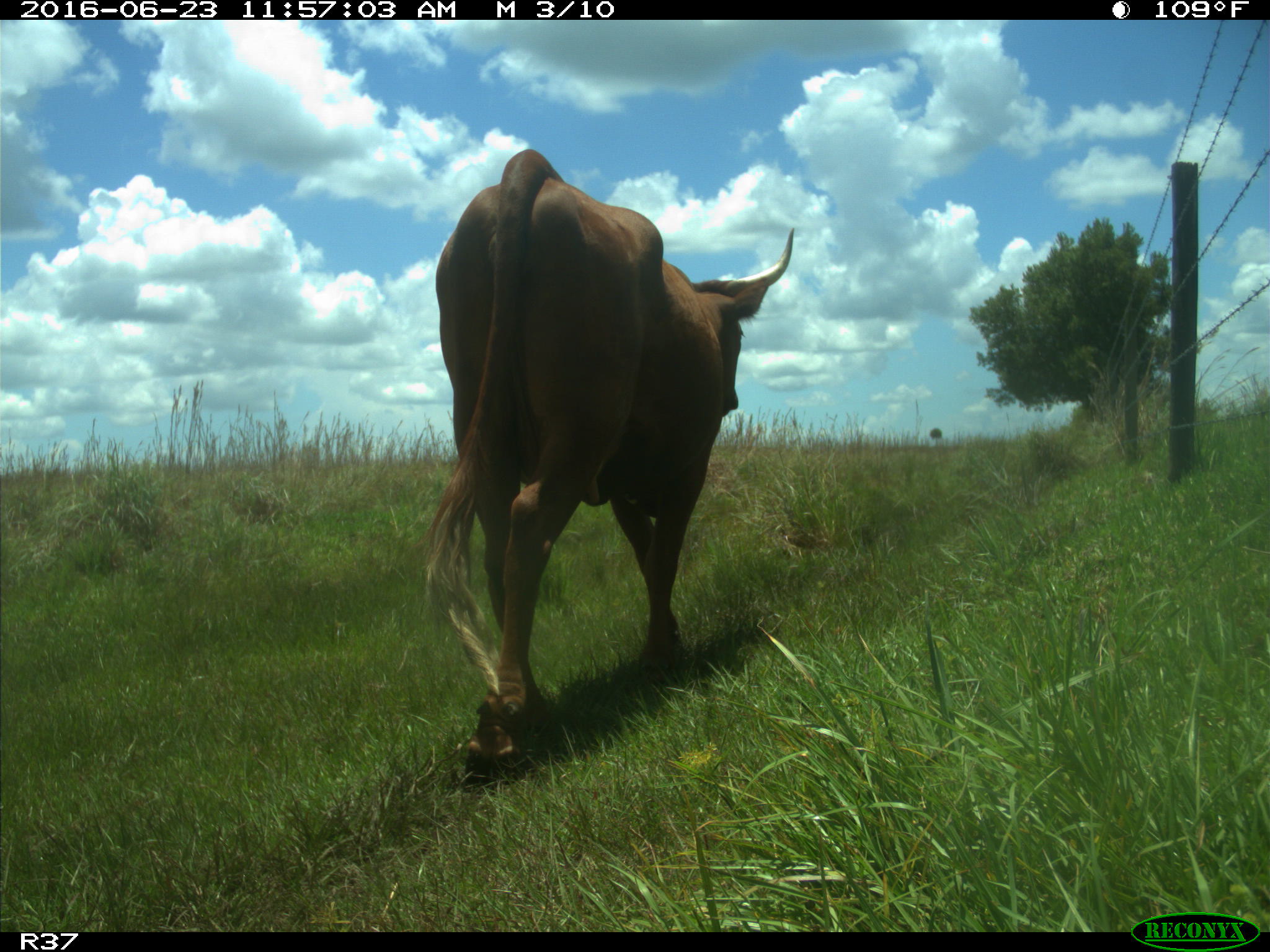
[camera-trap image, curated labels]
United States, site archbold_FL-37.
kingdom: Animalia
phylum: Chordata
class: Mammalia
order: Artiodactyla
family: Bovidae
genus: Bos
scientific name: Bos taurus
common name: domestic cow